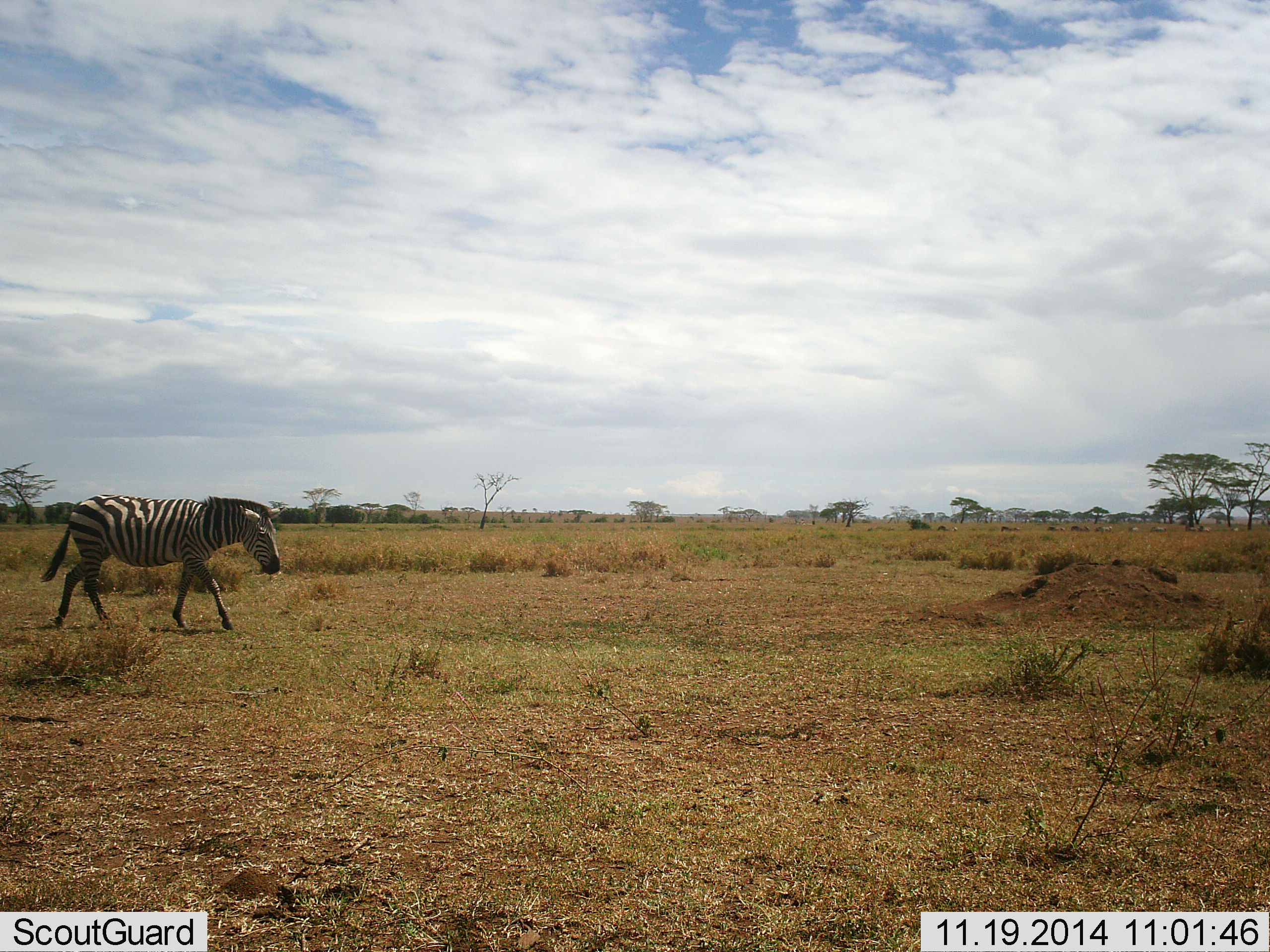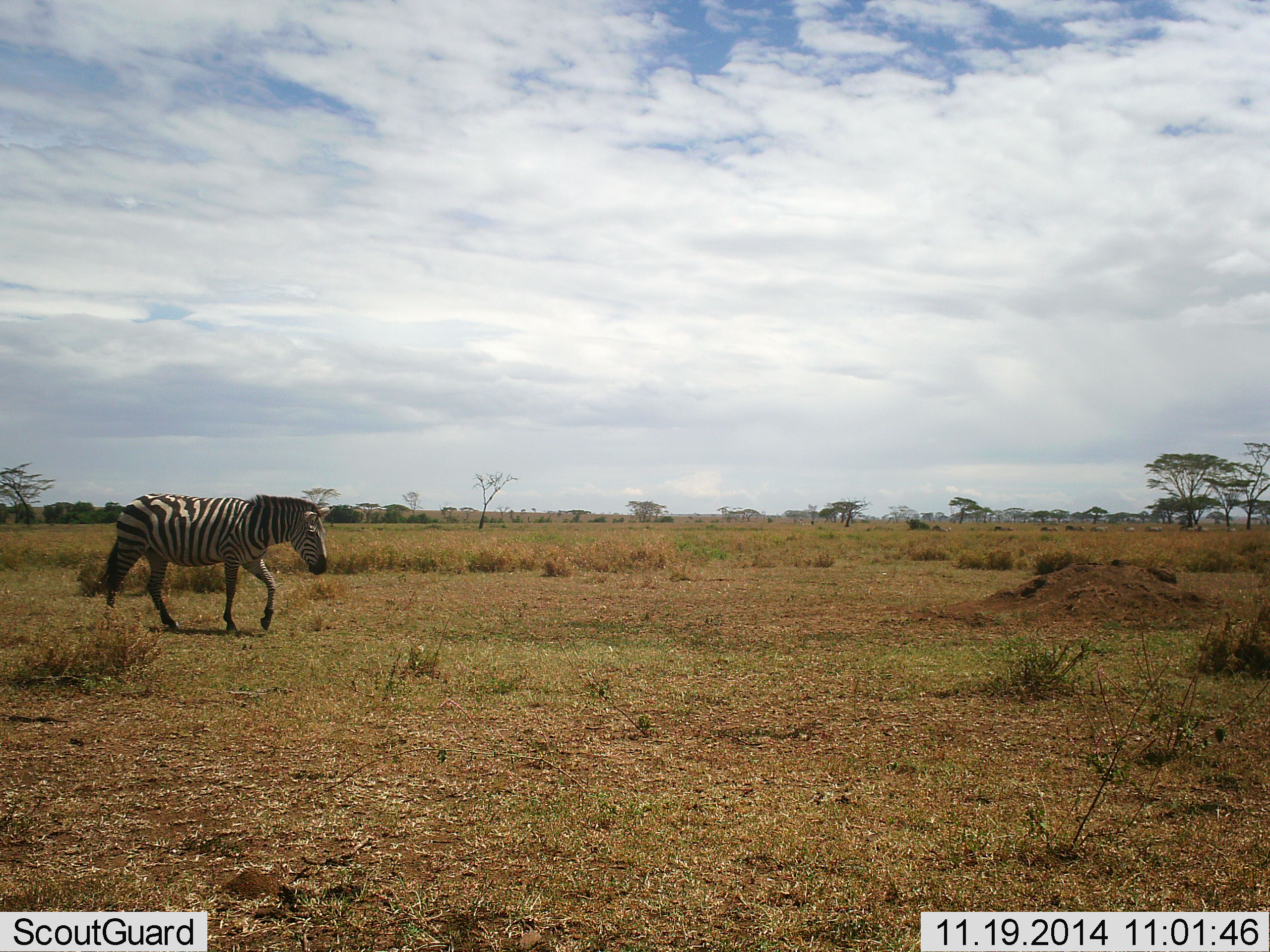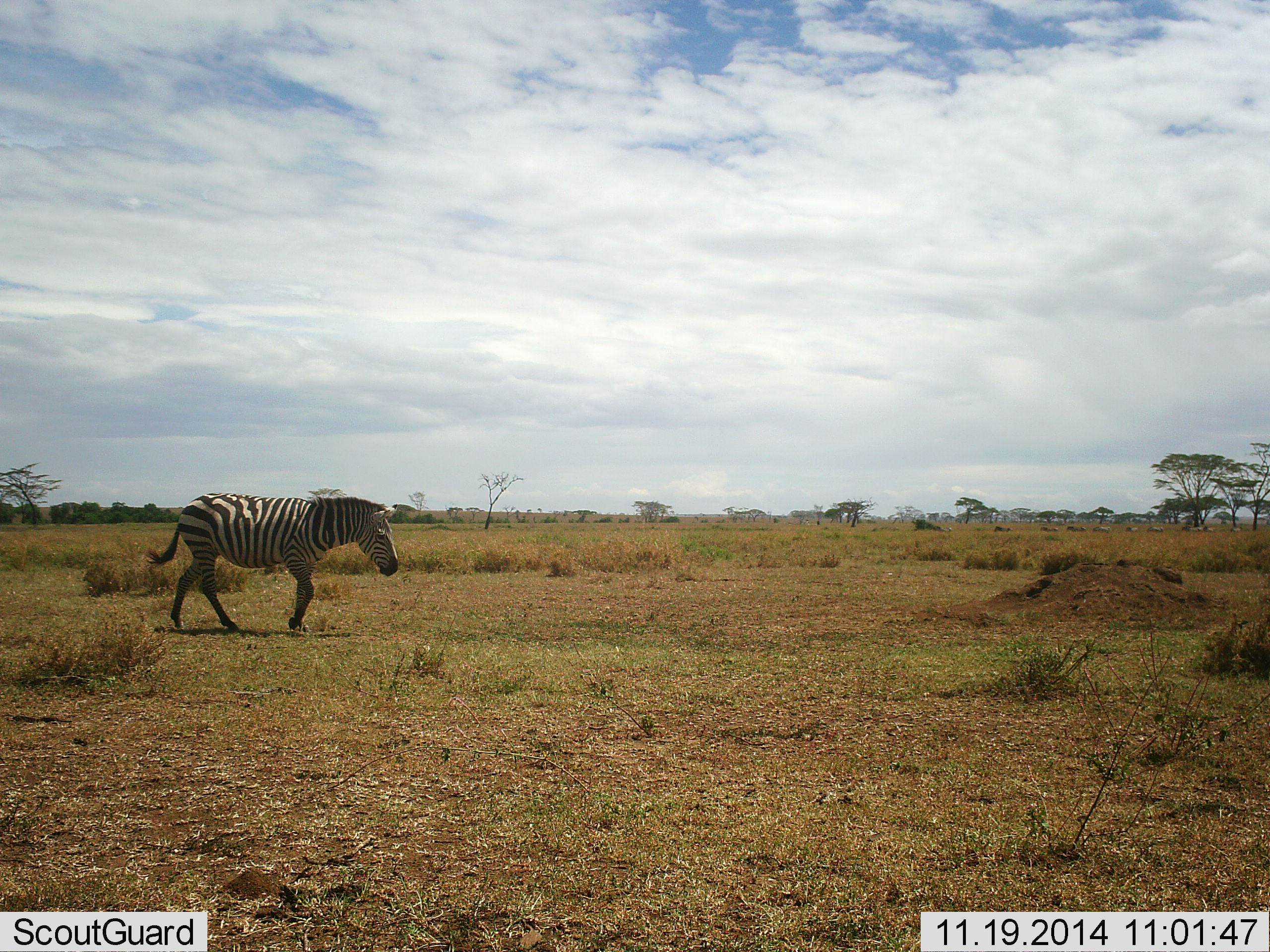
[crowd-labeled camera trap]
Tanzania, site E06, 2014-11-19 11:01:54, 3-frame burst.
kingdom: Animalia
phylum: Chordata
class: Mammalia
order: Perissodactyla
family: Equidae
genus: Equus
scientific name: Equus quagga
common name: plains zebra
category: zebra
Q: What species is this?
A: Zebra (plains zebra) (Equus quagga).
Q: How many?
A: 1.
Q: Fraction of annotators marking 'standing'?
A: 10%.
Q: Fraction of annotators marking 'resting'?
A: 0%.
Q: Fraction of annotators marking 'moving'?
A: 100%.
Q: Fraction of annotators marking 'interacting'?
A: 0%.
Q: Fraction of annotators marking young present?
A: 0%.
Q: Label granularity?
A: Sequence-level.